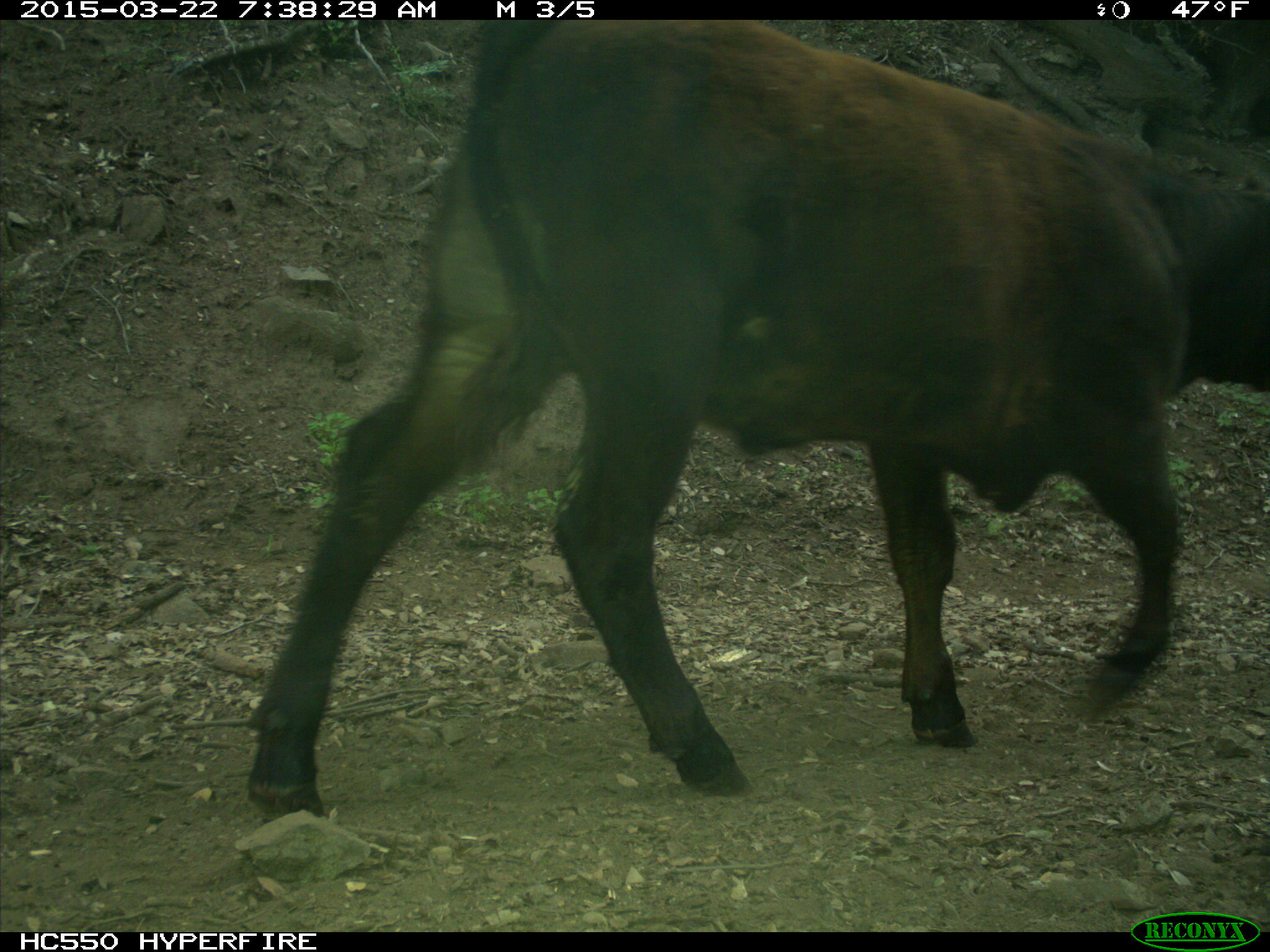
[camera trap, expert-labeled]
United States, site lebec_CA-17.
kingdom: Animalia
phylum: Chordata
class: Mammalia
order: Artiodactyla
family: Bovidae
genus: Bos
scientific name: Bos taurus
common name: domestic cow